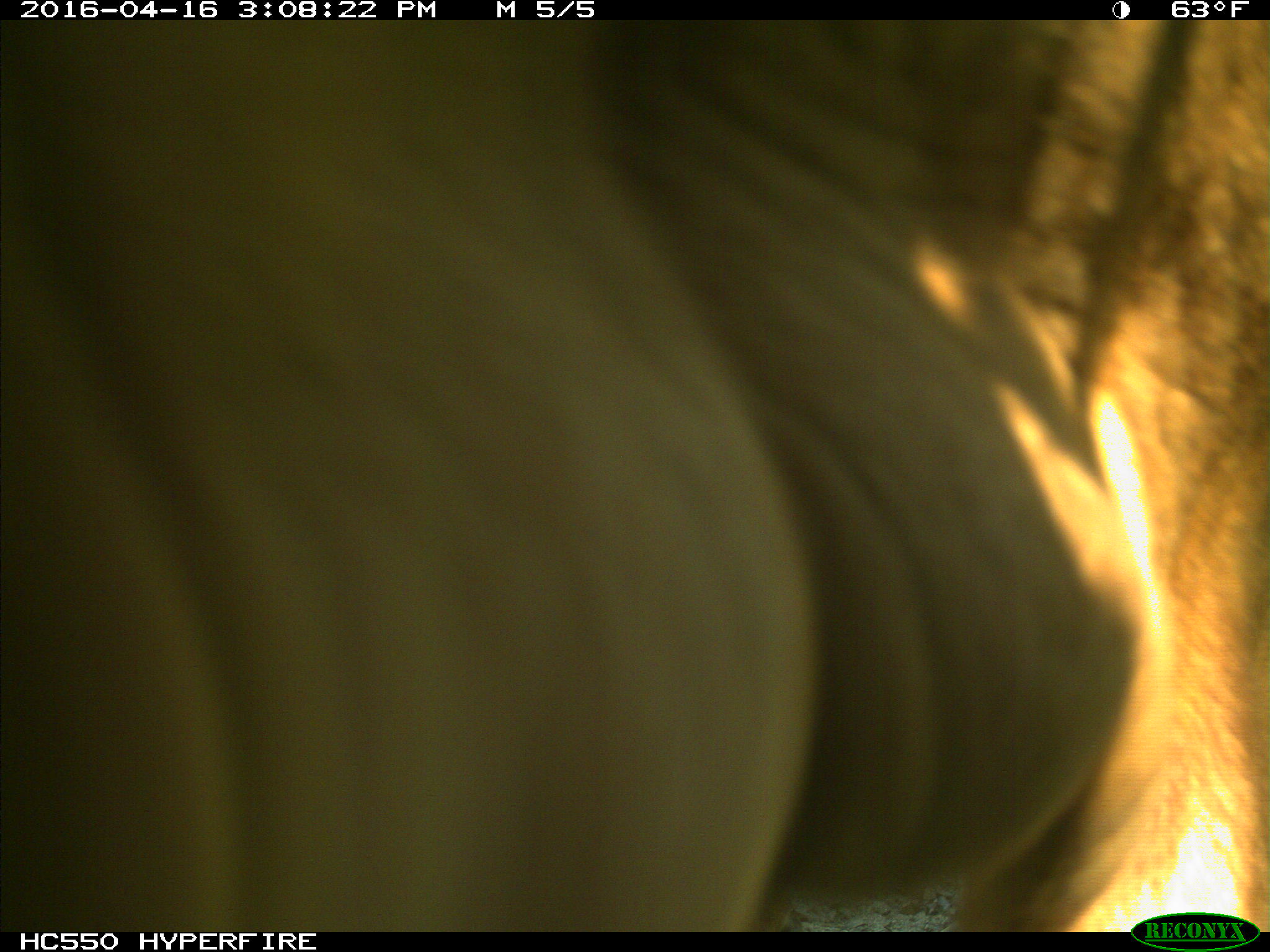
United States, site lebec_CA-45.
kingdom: Animalia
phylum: Chordata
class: Mammalia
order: Artiodactyla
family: Bovidae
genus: Bos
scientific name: Bos taurus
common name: domestic cow